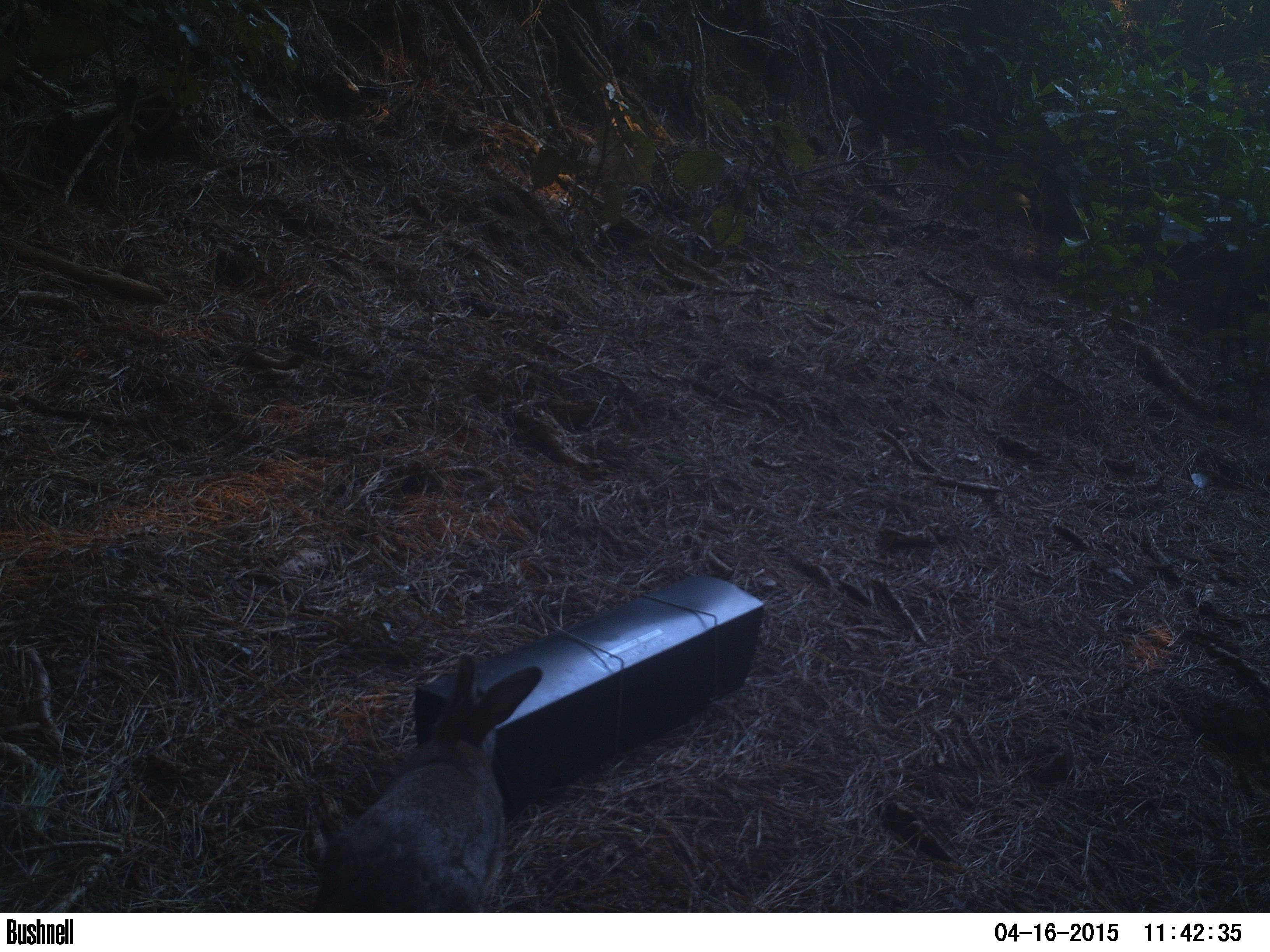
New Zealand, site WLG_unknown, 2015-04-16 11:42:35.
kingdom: Animalia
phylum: Chordata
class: Mammalia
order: Lagomorpha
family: Leporidae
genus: Oryctolagus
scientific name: Oryctolagus cuniculus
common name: european rabbit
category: rabbit